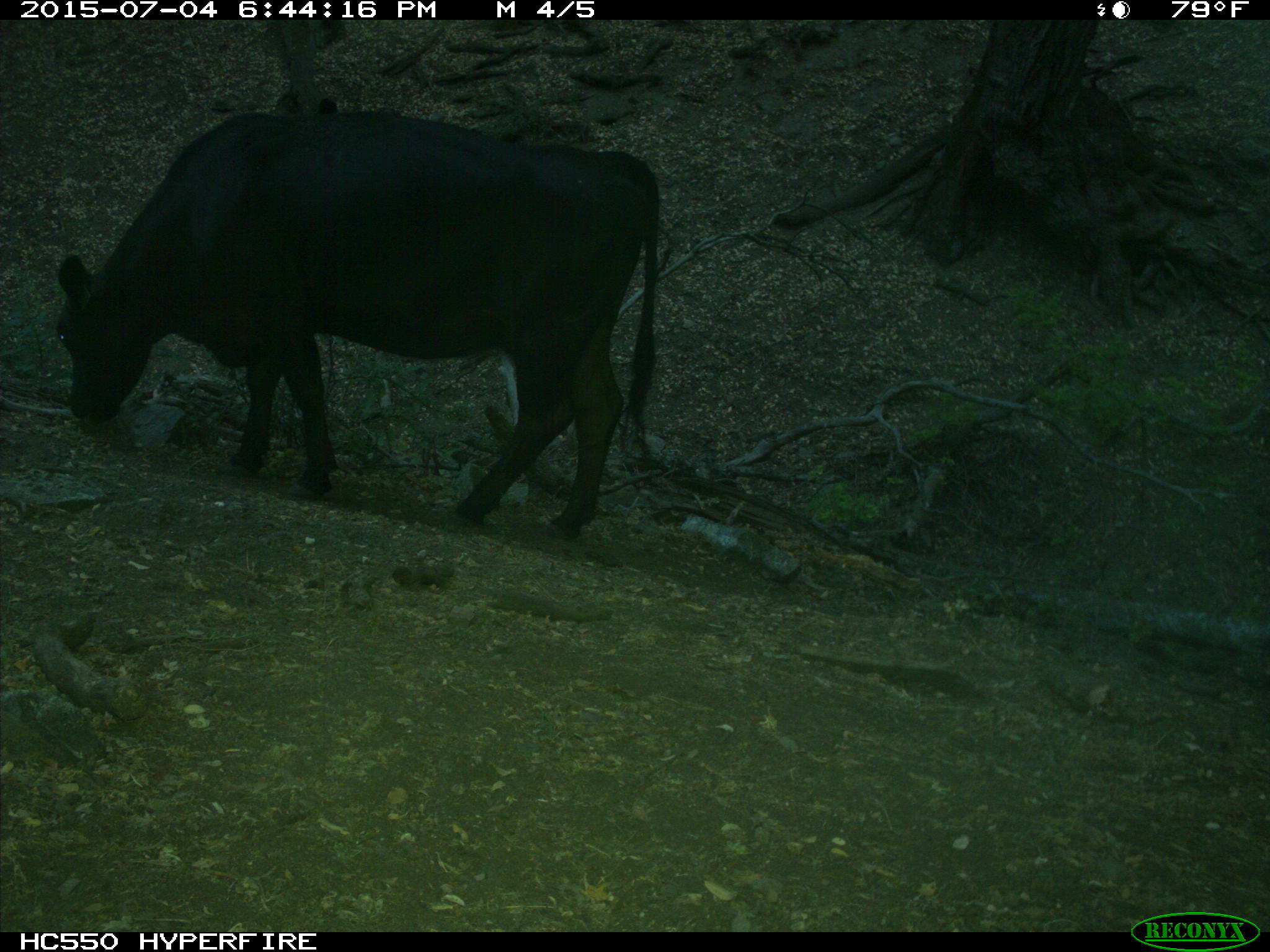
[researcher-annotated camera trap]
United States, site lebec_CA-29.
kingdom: Animalia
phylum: Chordata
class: Mammalia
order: Artiodactyla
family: Bovidae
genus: Bos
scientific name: Bos taurus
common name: domestic cow